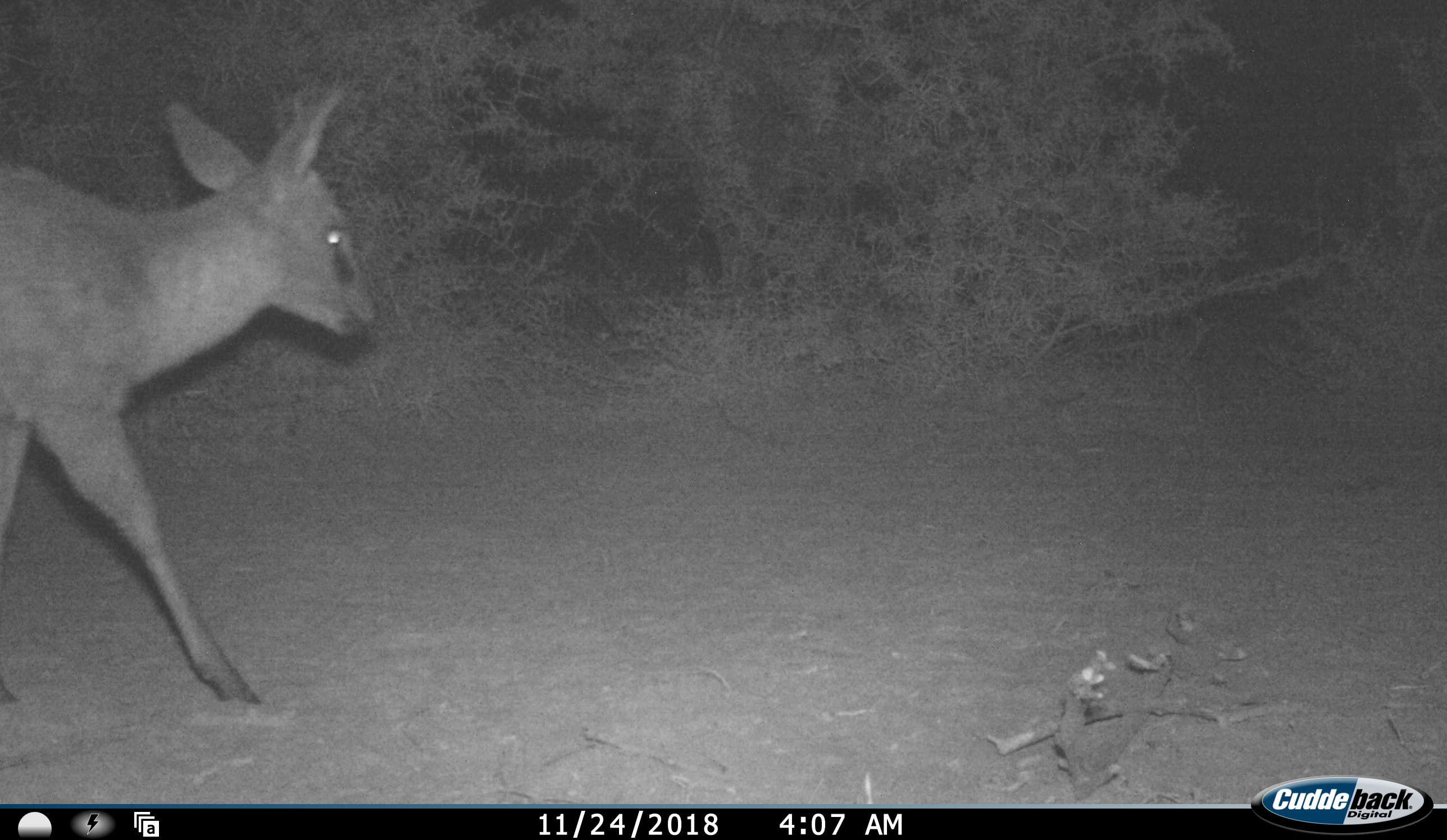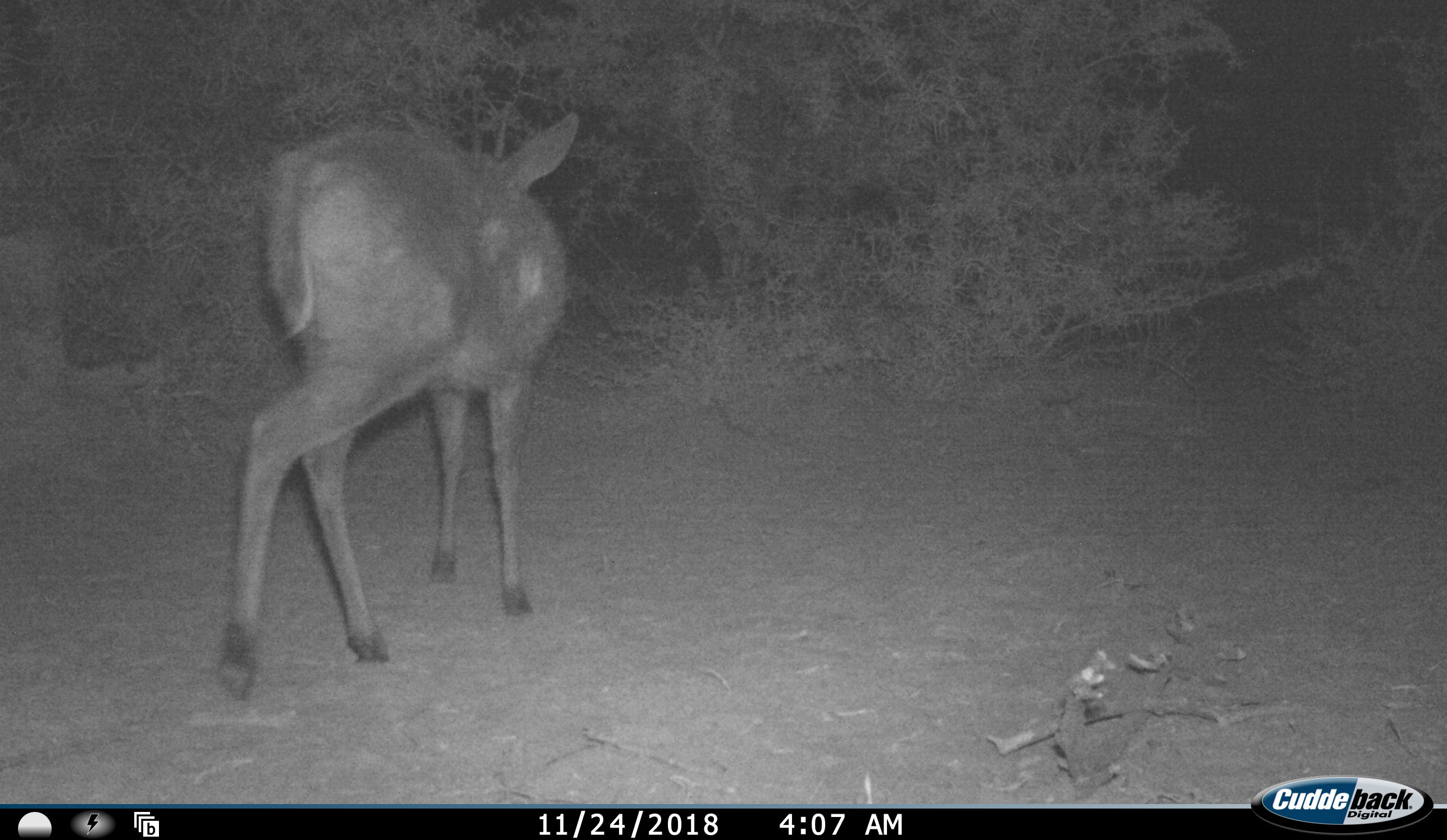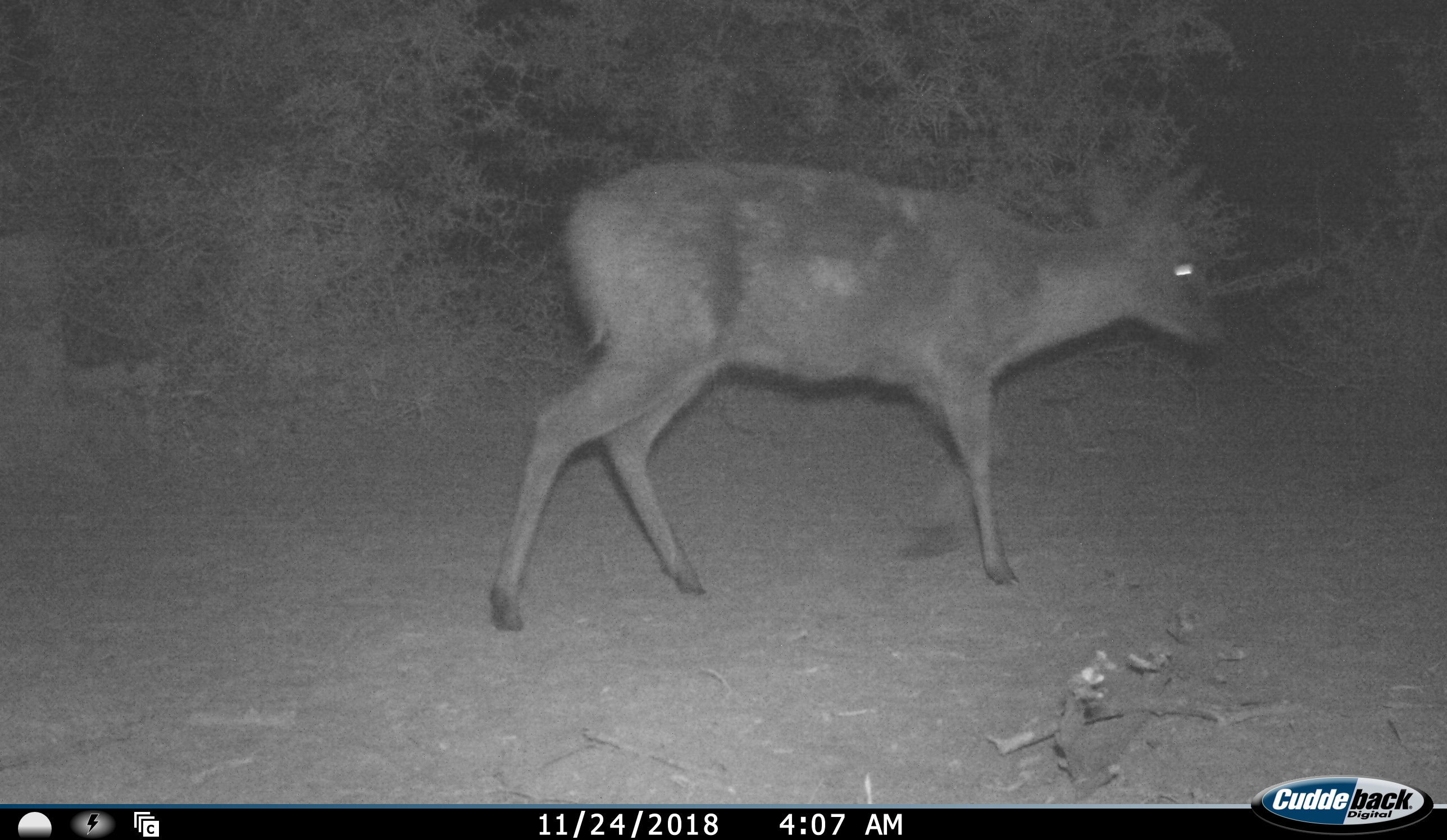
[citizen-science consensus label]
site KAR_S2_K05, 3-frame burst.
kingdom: Animalia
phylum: Chordata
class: Mammalia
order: Artiodactyla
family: Bovidae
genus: Sylvicapra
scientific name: Sylvicapra grimmia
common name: common duiker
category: duikercommongrey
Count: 1.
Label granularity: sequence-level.